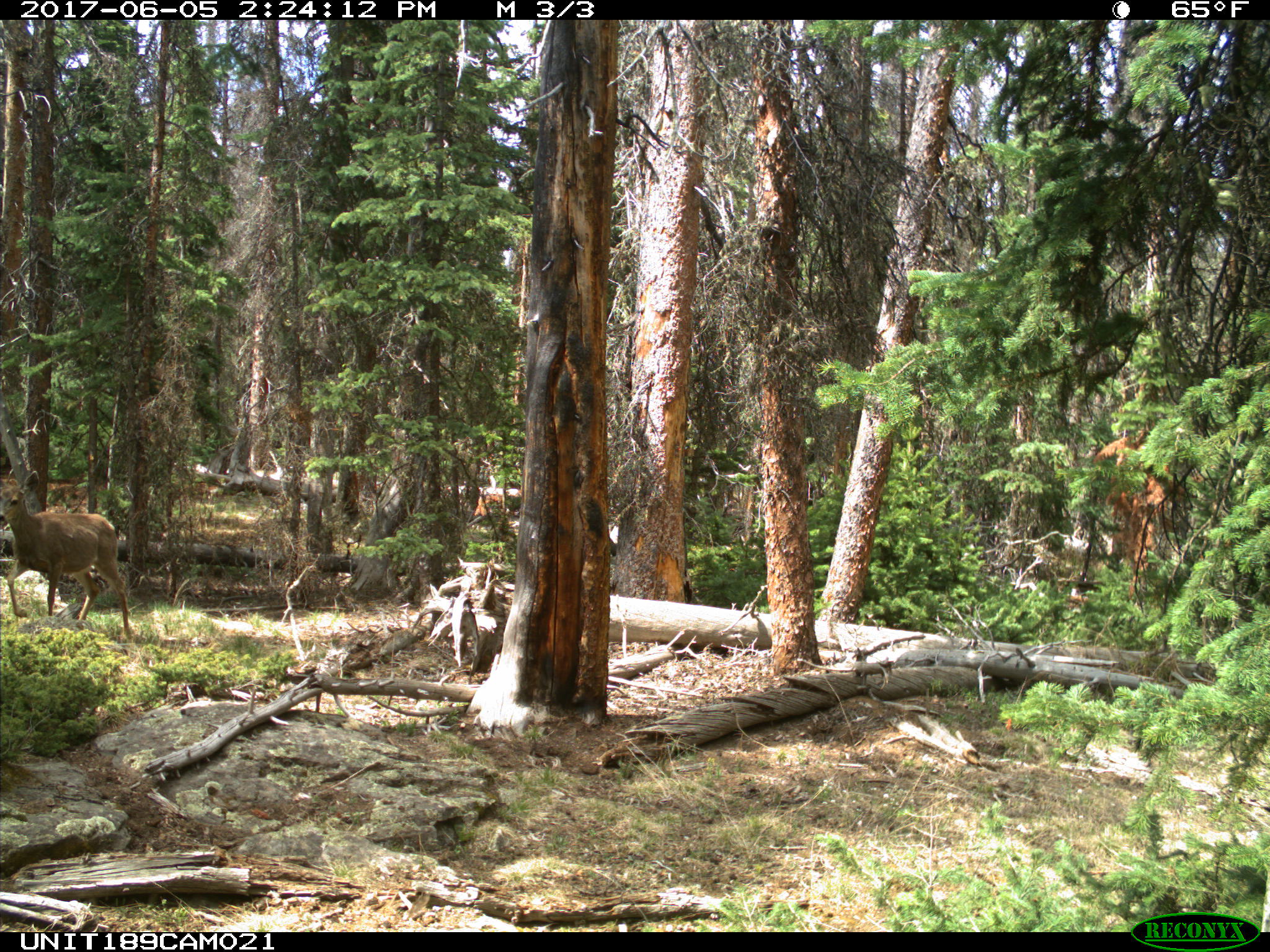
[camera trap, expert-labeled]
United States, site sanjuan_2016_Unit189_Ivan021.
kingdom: Animalia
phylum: Chordata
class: Mammalia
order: Artiodactyla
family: Cervidae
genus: Odocoileus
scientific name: Odocoileus hemionus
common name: mule deer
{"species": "Odocoileus hemionus (mule deer)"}